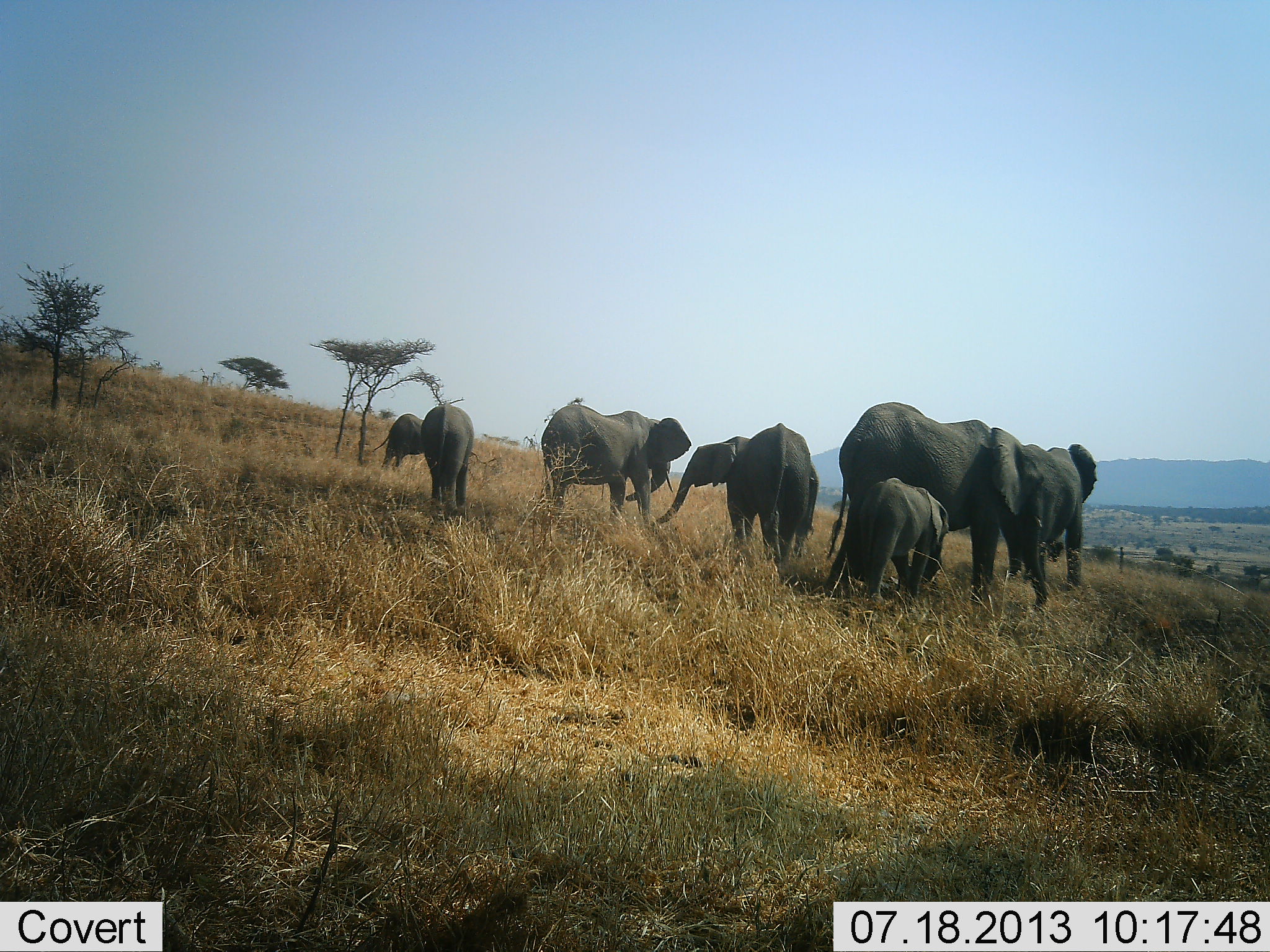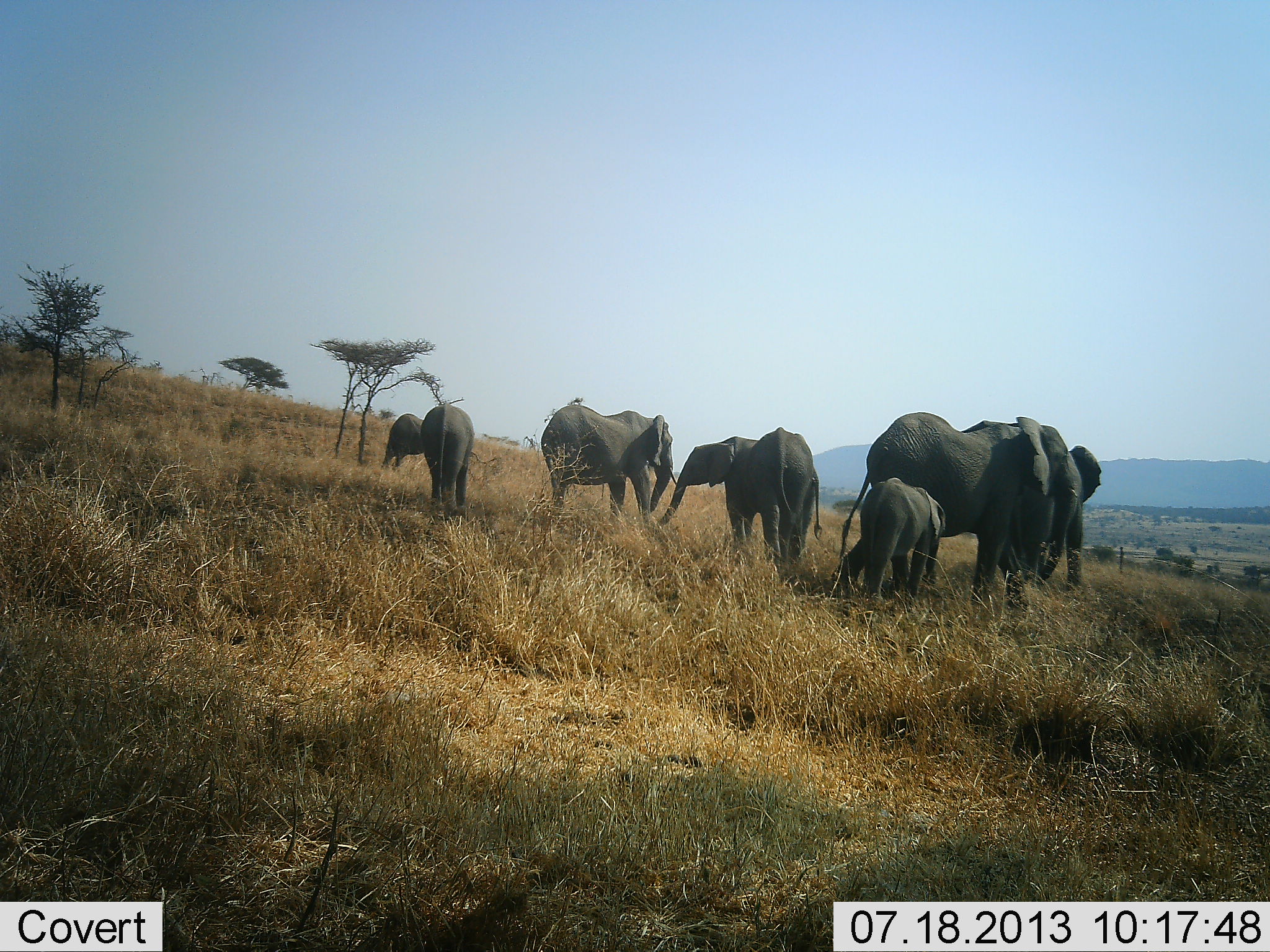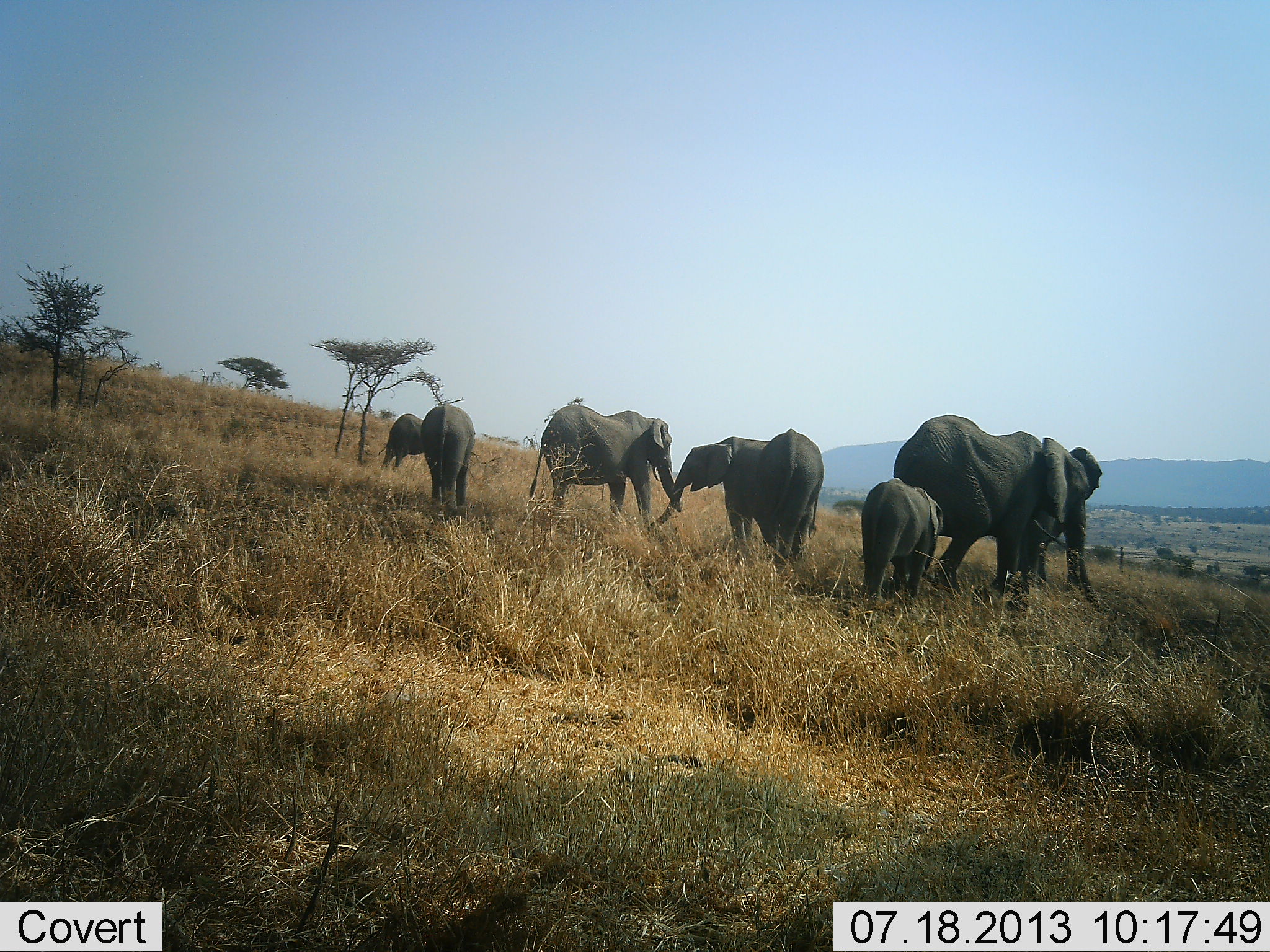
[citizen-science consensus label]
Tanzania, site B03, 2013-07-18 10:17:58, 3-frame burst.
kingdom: Animalia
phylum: Chordata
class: Mammalia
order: Proboscidea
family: Elephantidae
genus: Loxodonta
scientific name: Loxodonta africana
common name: african bush elephant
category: elephant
Elephant (african bush elephant) (Loxodonta africana), count 8. Behavior (volunteer vote fractions): standing 60%, resting 10%, moving 30%, interacting 30%. Young present (vote fraction): 60%. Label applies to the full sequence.